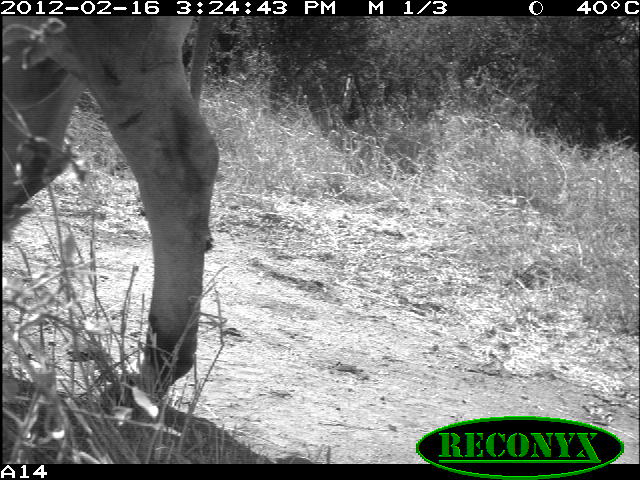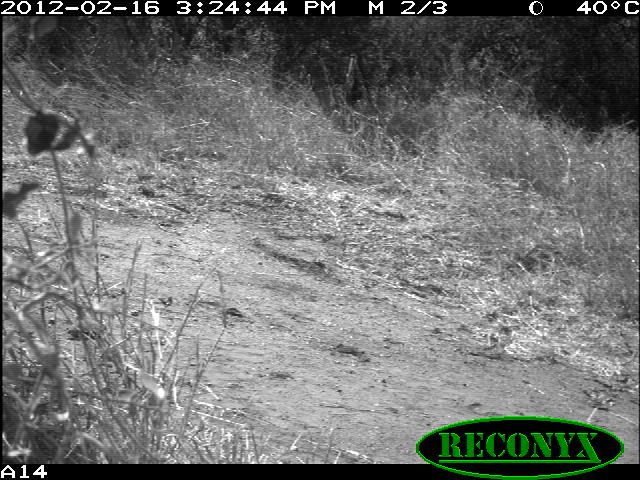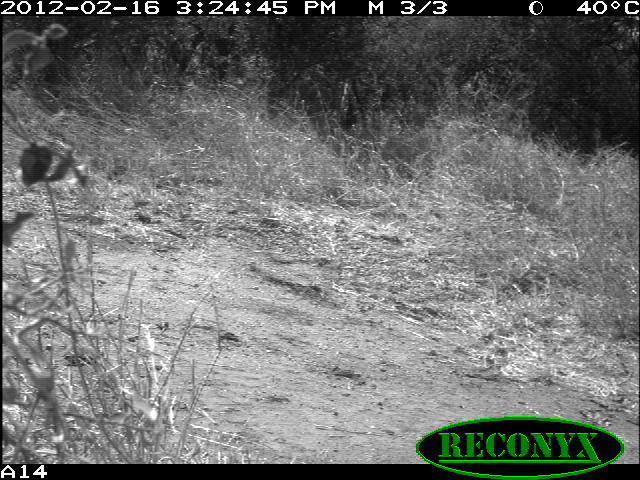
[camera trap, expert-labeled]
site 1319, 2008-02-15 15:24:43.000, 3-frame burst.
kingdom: Animalia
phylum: Chordata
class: Mammalia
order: Artiodactyla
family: Bovidae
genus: Bos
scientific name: Bos taurus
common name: domestic cattle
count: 1